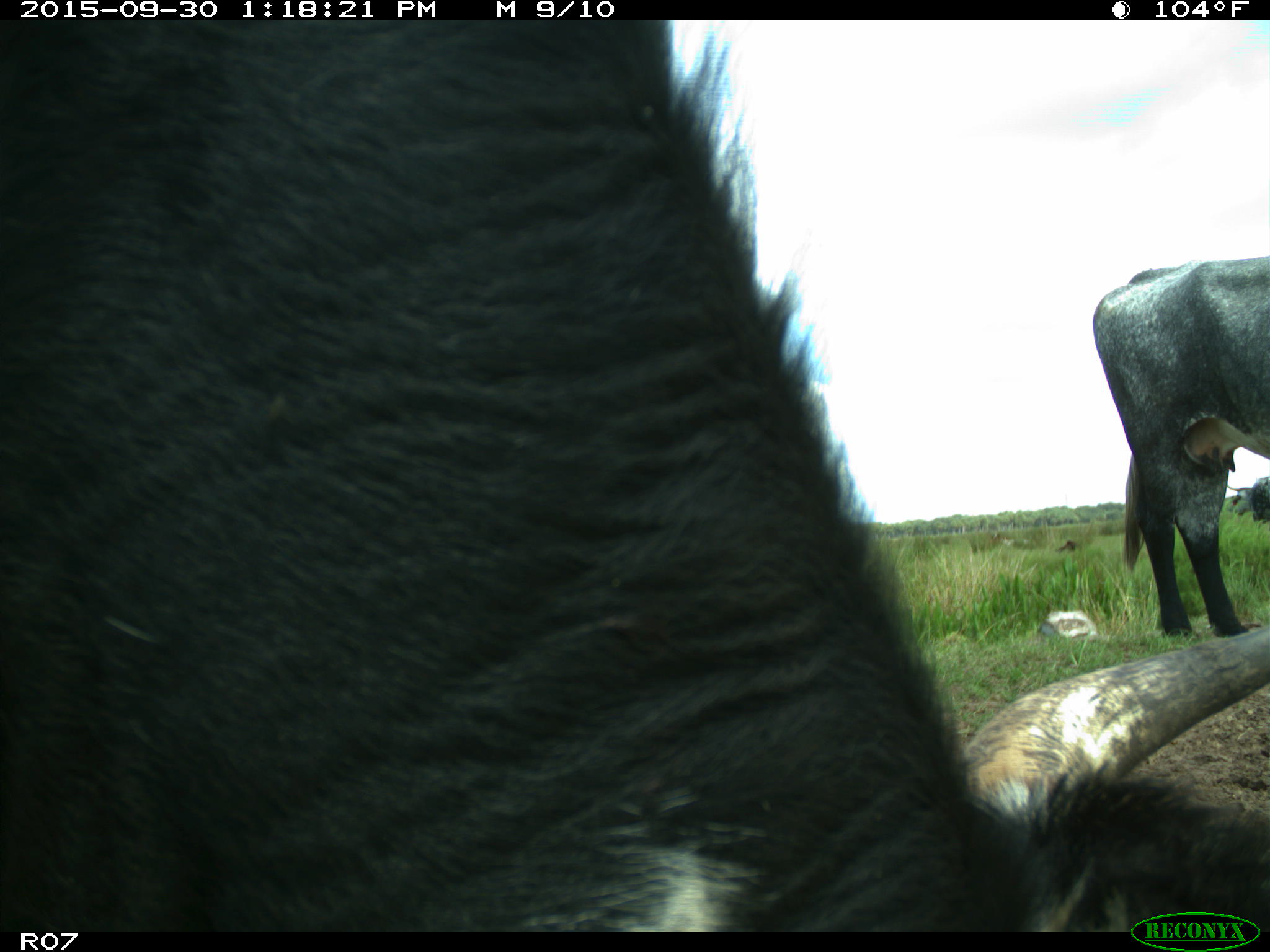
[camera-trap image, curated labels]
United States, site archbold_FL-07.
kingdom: Animalia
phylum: Chordata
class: Mammalia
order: Artiodactyla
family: Bovidae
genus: Bos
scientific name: Bos taurus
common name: domestic cow